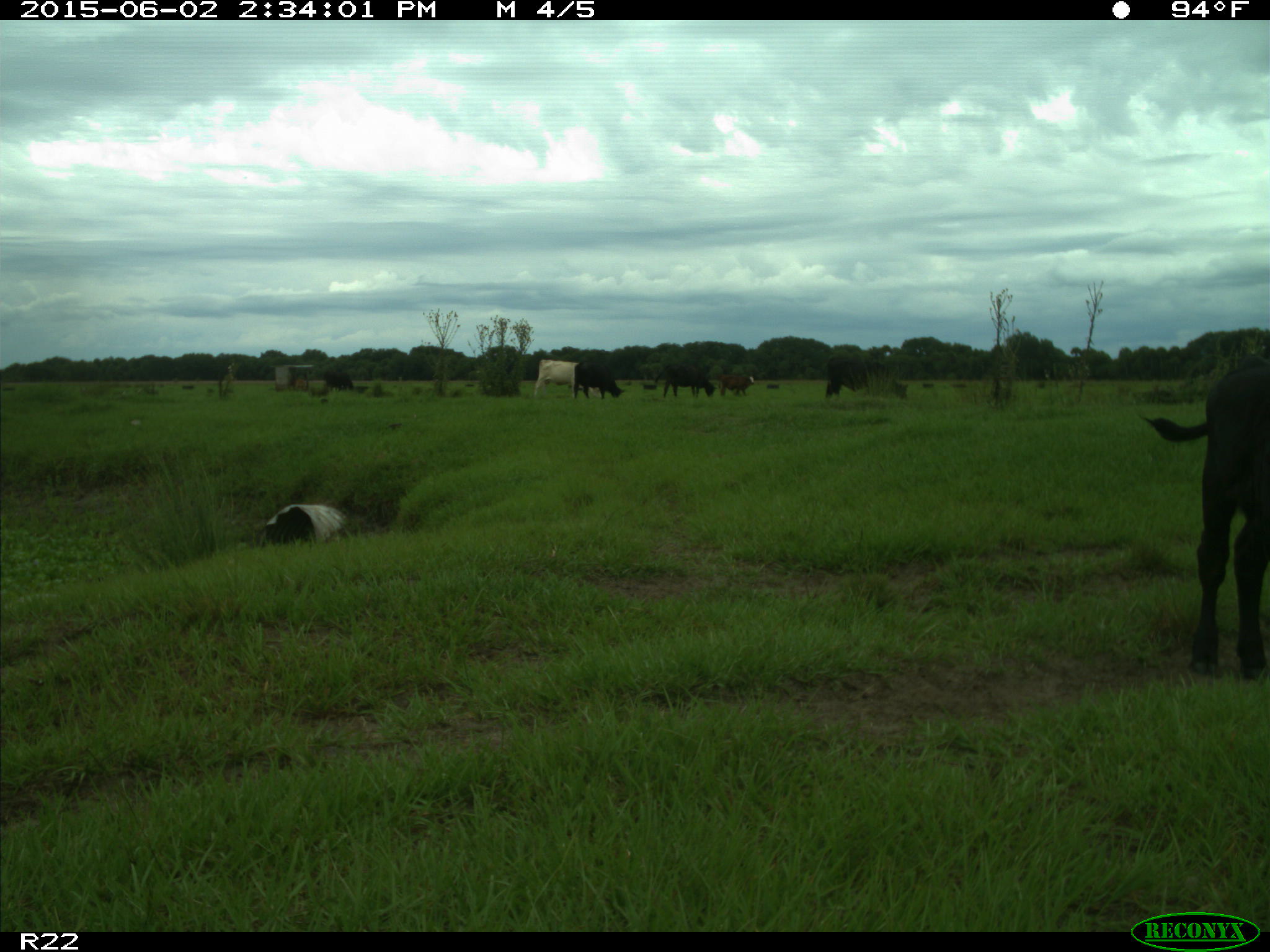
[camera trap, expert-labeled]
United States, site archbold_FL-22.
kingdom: Animalia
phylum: Chordata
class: Mammalia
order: Artiodactyla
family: Bovidae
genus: Bos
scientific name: Bos taurus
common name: domestic cow